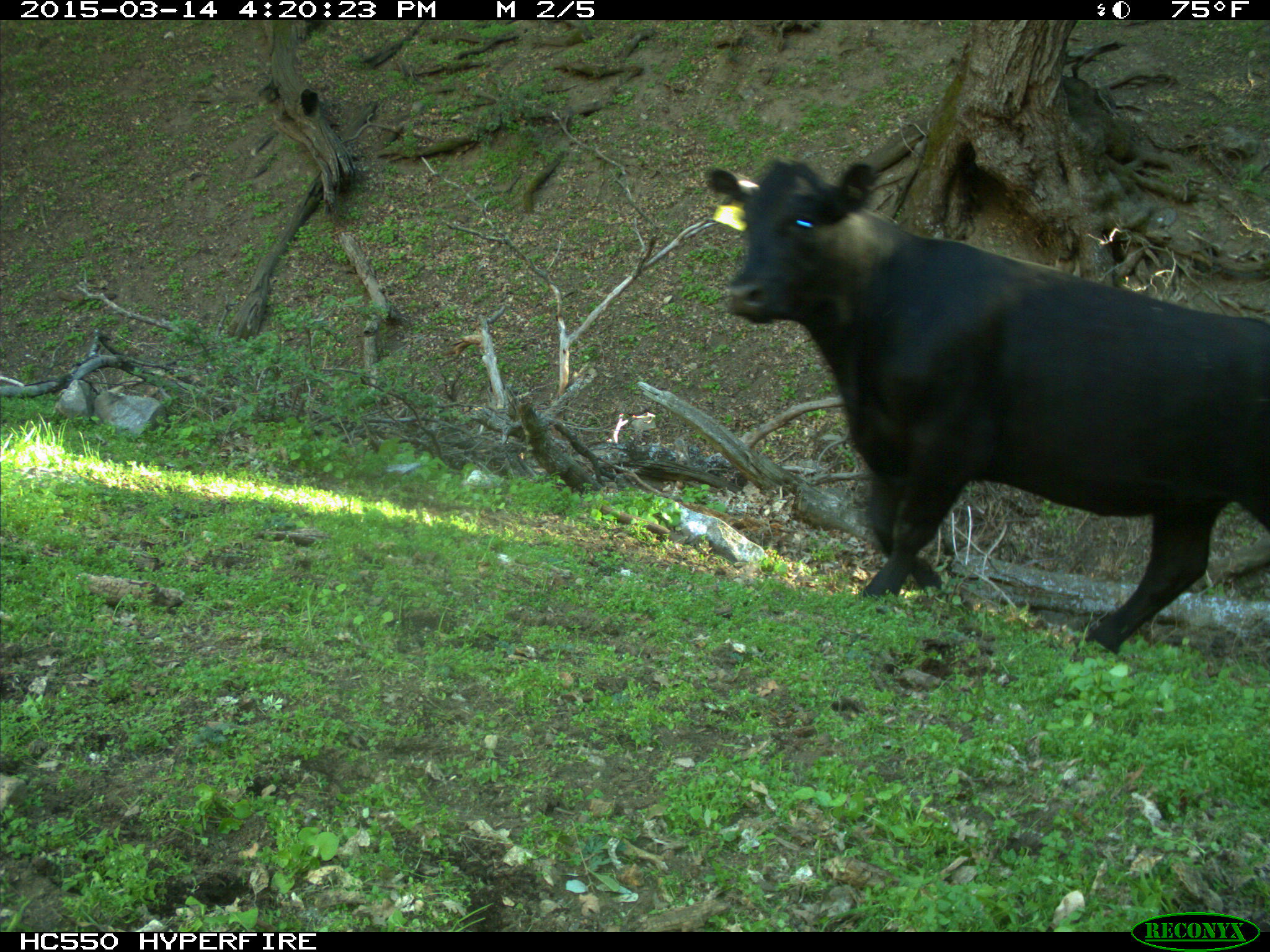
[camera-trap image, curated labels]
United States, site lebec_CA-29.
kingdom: Animalia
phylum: Chordata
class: Mammalia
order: Artiodactyla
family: Bovidae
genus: Bos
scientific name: Bos taurus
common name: domestic cow